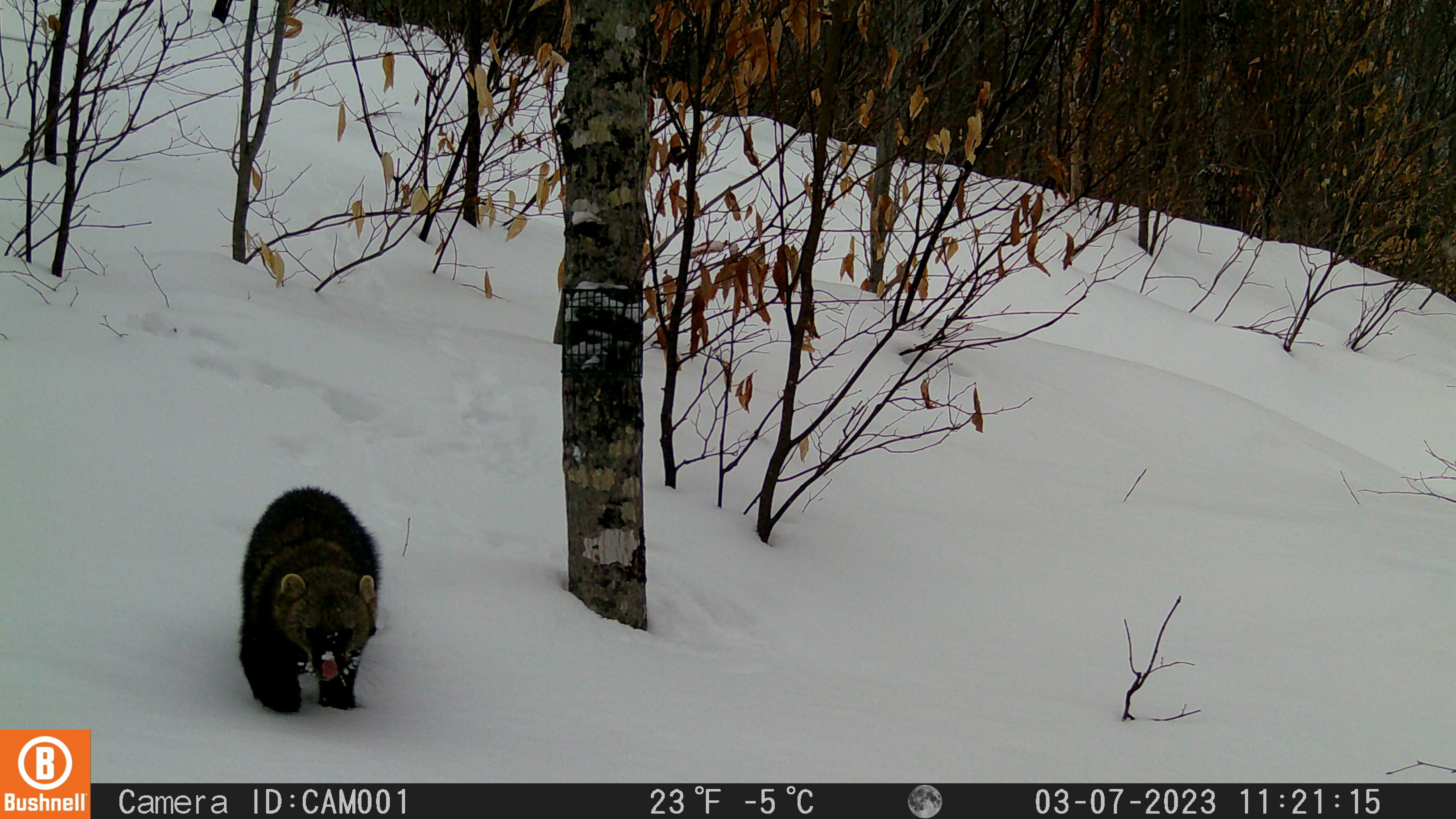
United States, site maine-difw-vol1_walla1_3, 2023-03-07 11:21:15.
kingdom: Animalia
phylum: Chordata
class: Mammalia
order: Carnivora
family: Mustelidae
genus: Pekania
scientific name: Pekania pennanti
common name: fisher